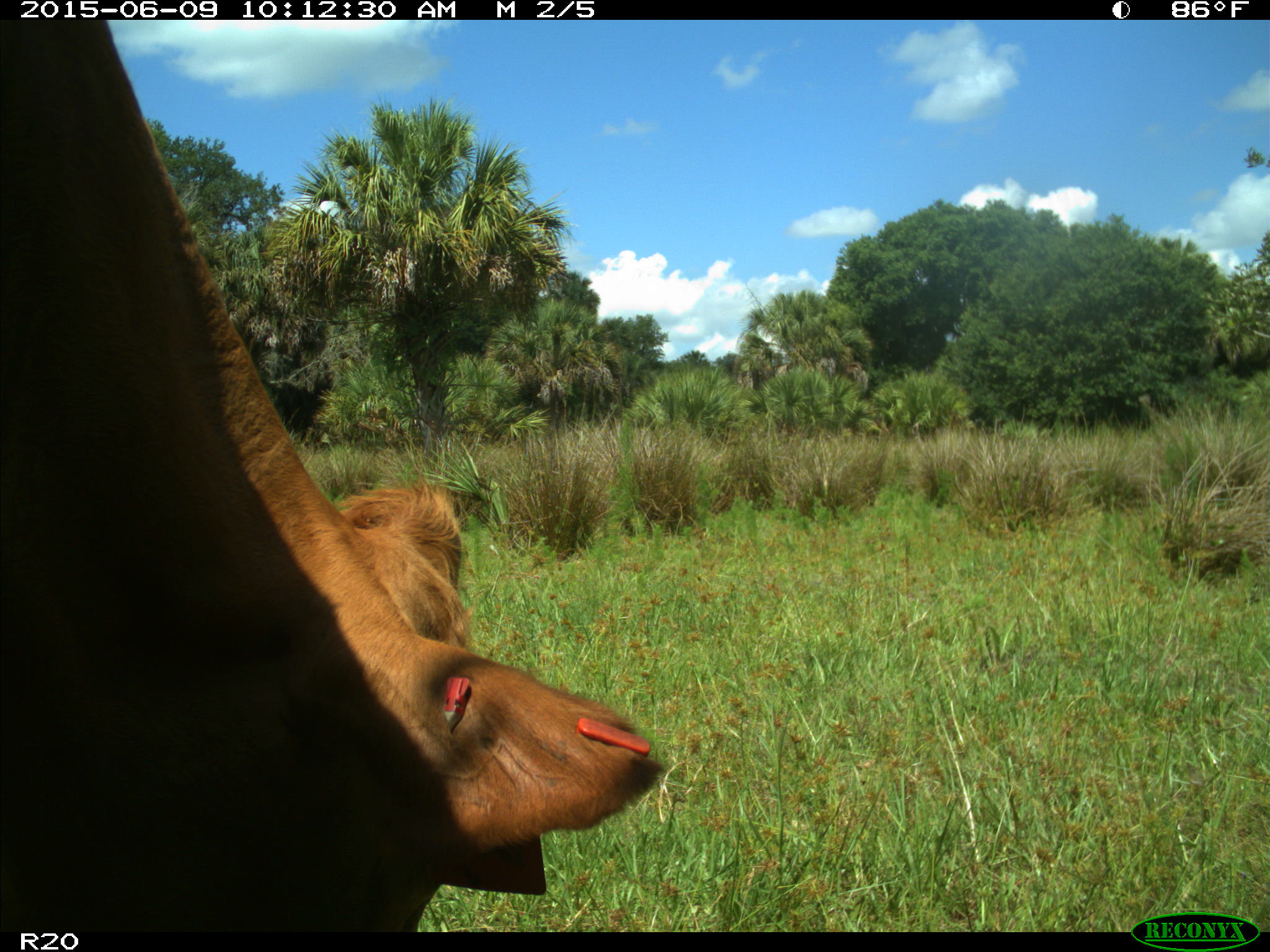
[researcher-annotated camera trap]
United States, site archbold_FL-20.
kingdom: Animalia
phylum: Chordata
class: Mammalia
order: Artiodactyla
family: Bovidae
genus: Bos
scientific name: Bos taurus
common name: domestic cow